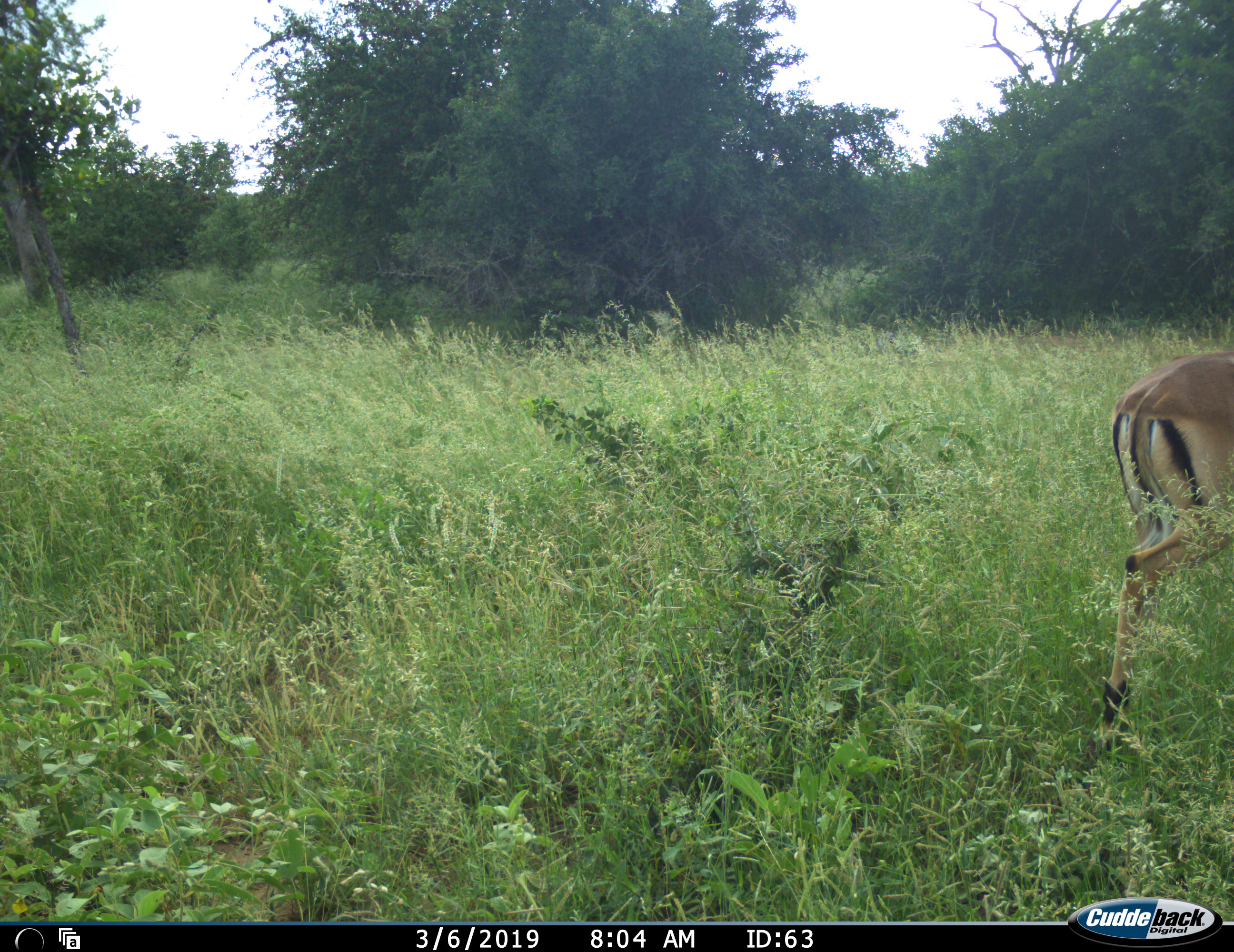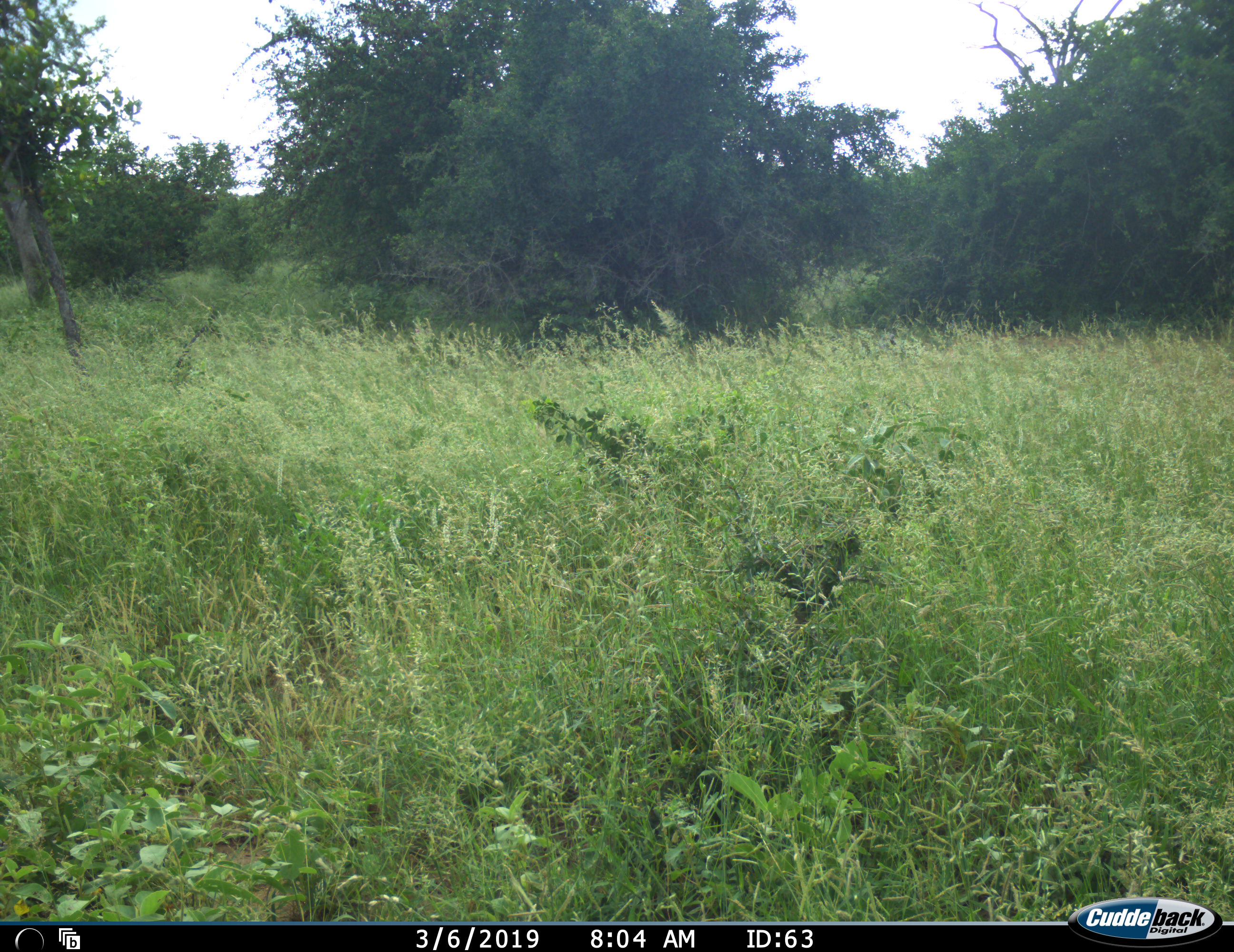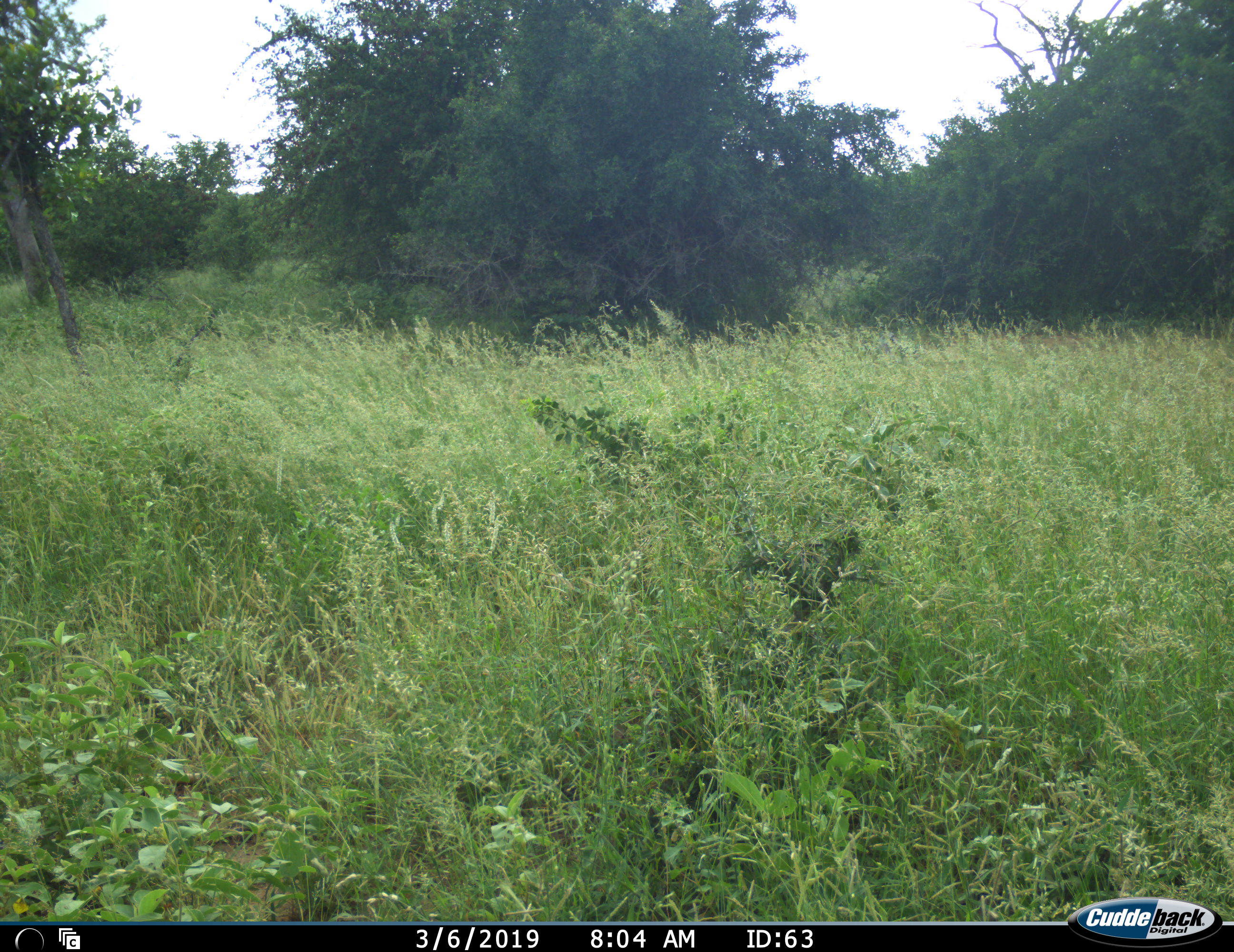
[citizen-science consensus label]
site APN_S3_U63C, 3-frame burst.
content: unidentified animal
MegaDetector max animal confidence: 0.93